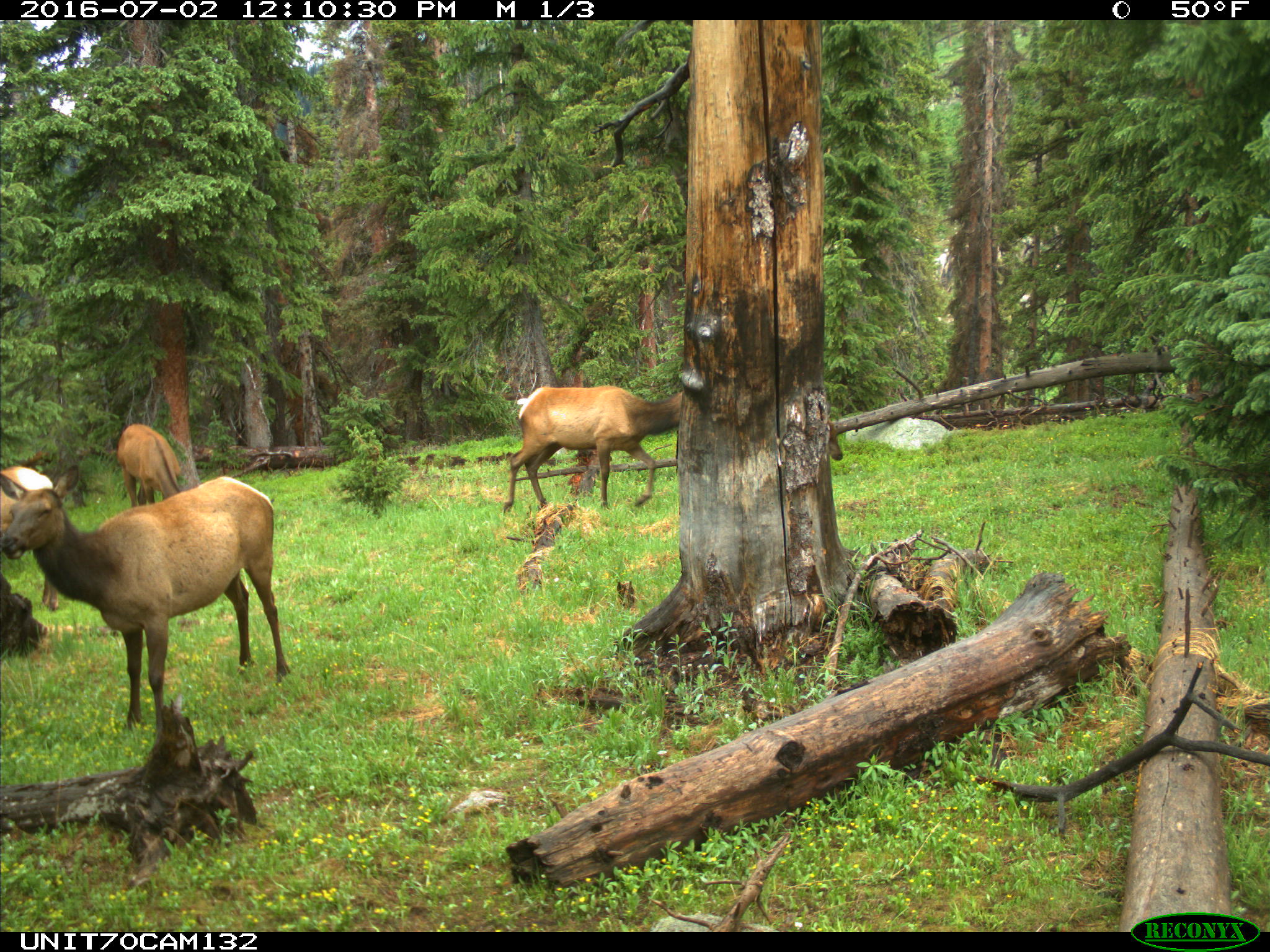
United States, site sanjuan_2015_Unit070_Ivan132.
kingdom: Animalia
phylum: Chordata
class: Mammalia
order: Artiodactyla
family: Cervidae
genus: Cervus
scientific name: Cervus elaphus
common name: red deer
Cervus elaphus (red deer).